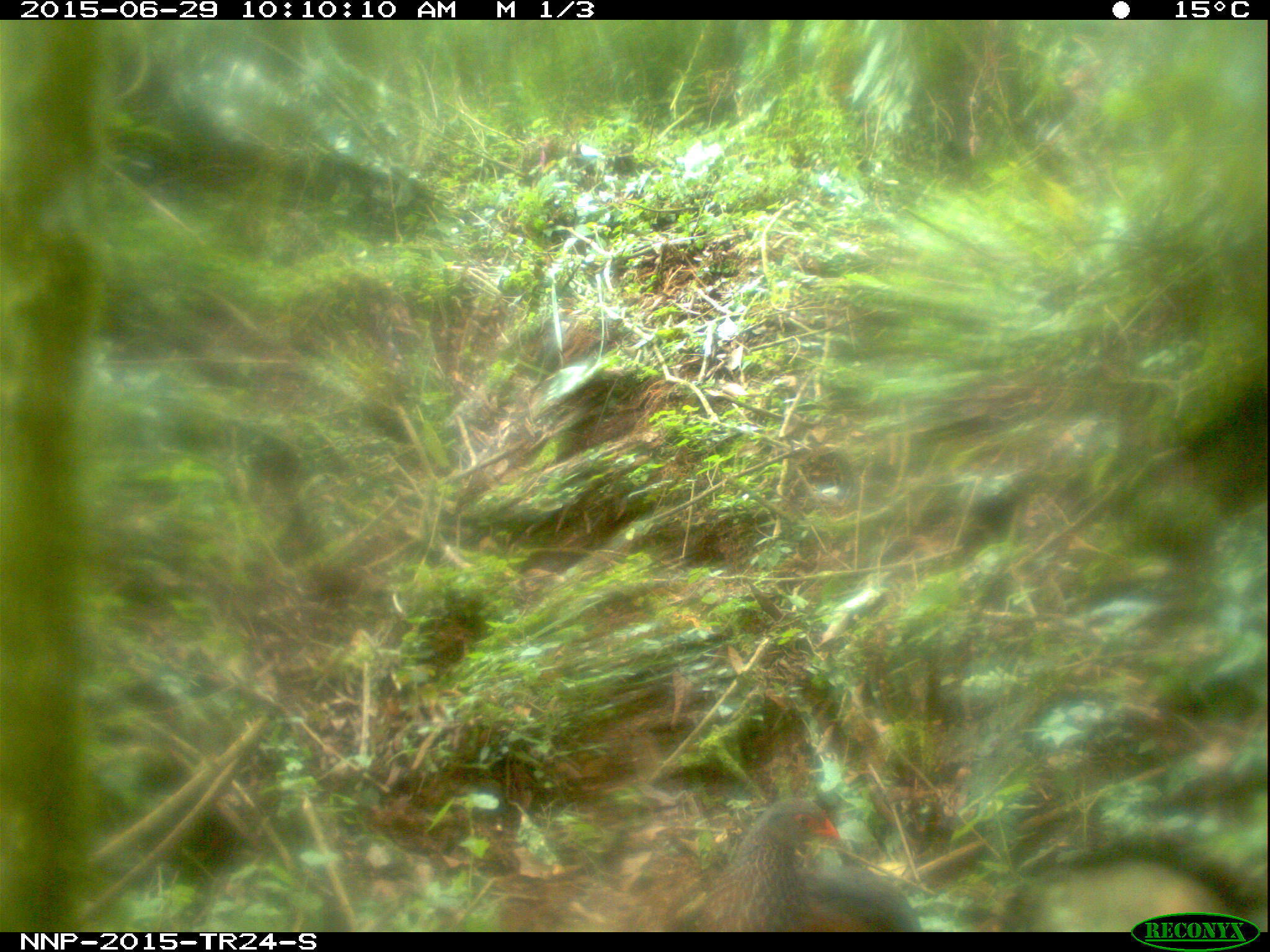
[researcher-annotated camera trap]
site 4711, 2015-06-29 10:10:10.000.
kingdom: Animalia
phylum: Chordata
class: Aves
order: Galliformes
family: Phasianidae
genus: Pternistis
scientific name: Pternistis nobilis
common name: handsome francolin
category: francolinus nobilis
Francolinus nobilis (handsome francolin) (Pternistis nobilis), count 1.